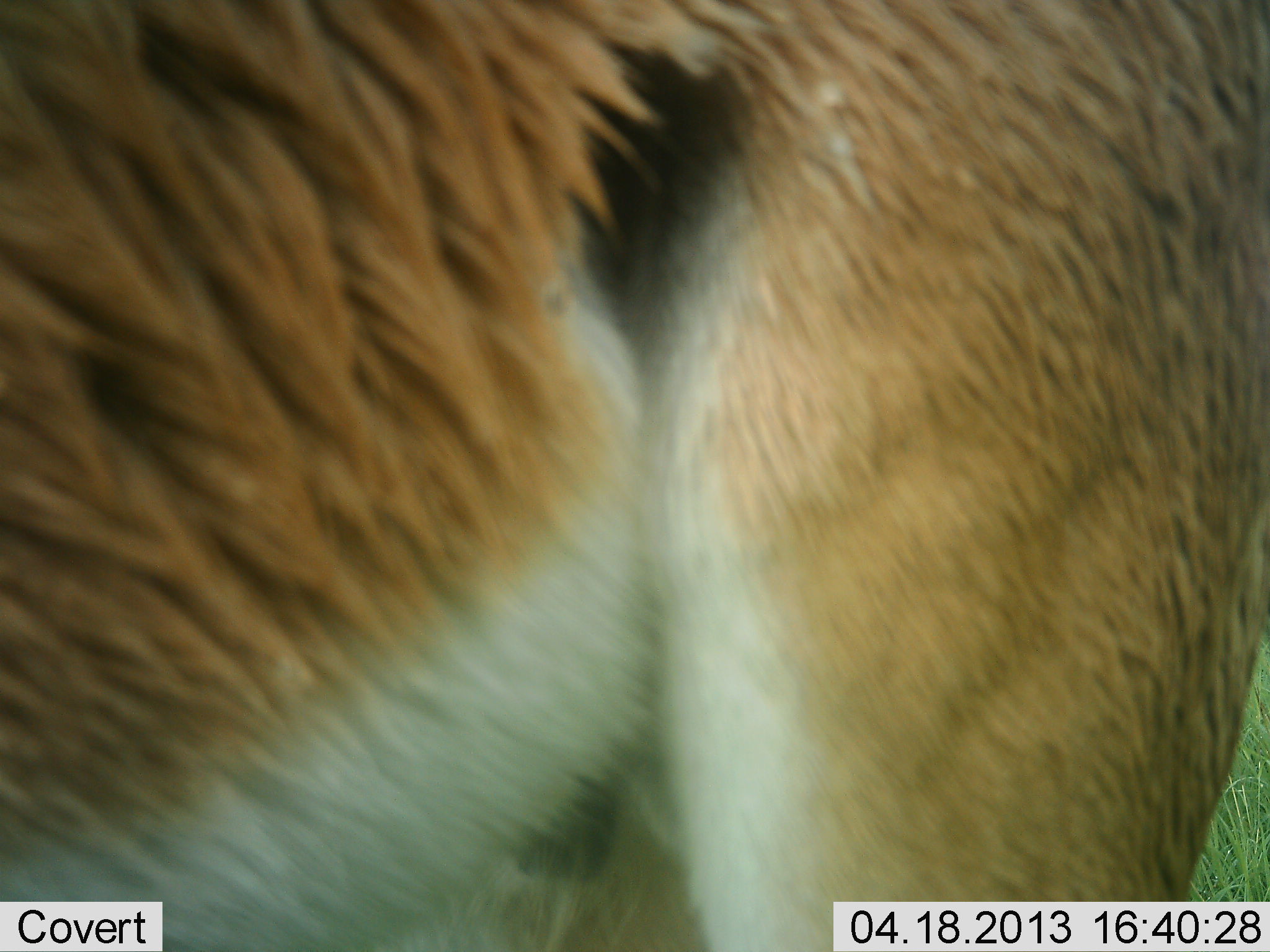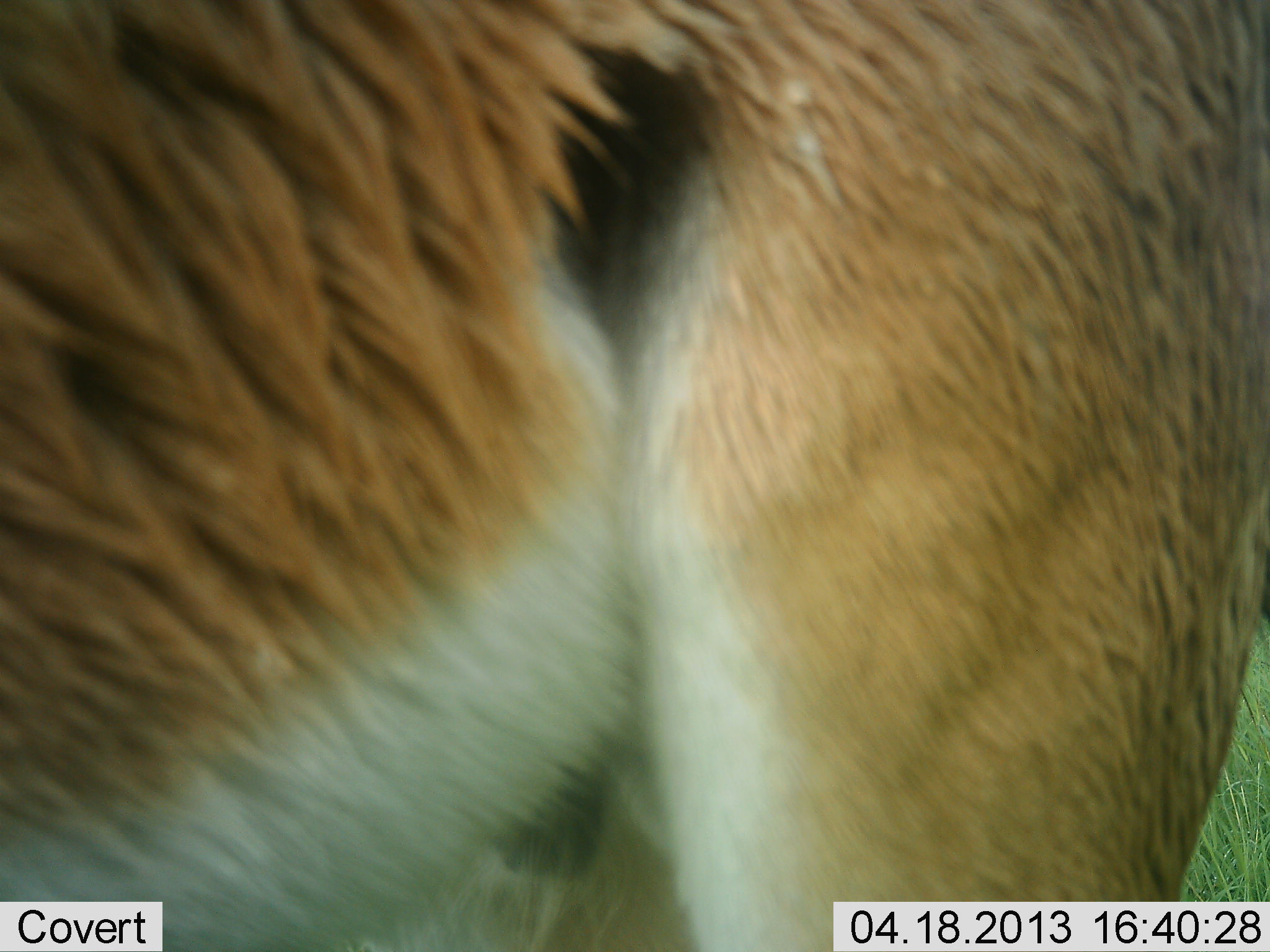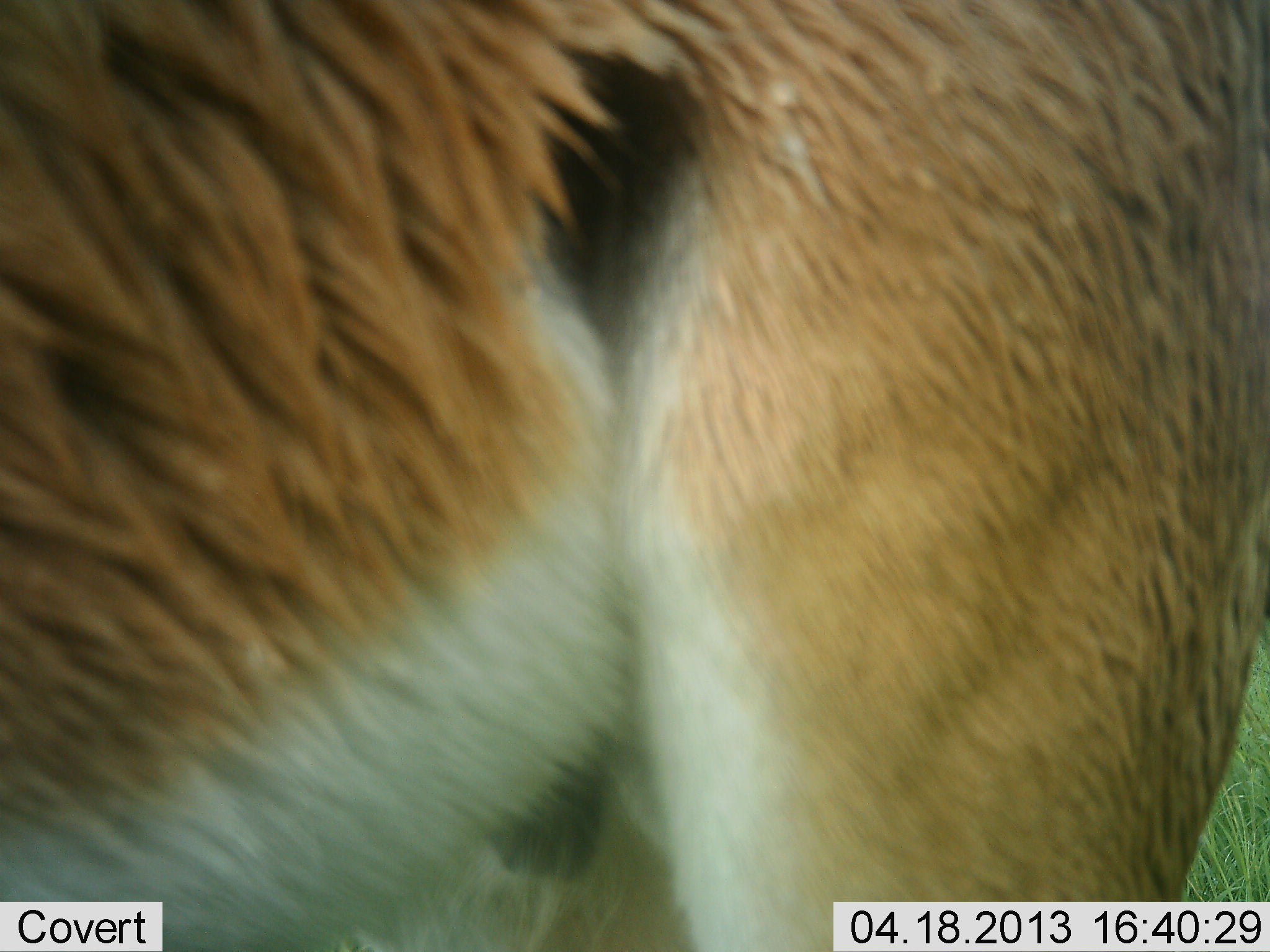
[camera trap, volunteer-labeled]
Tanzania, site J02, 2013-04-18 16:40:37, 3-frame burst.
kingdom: Animalia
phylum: Chordata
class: Mammalia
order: Artiodactyla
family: Bovidae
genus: Nanger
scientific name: Nanger granti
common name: grant's gazelle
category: gazellegrants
Gazellegrants (grant's gazelle) (Nanger granti), count 1. Behavior (volunteer vote fractions): standing 100%, resting 0%, moving 0%, interacting 0%. Young present (vote fraction): 0%. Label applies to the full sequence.